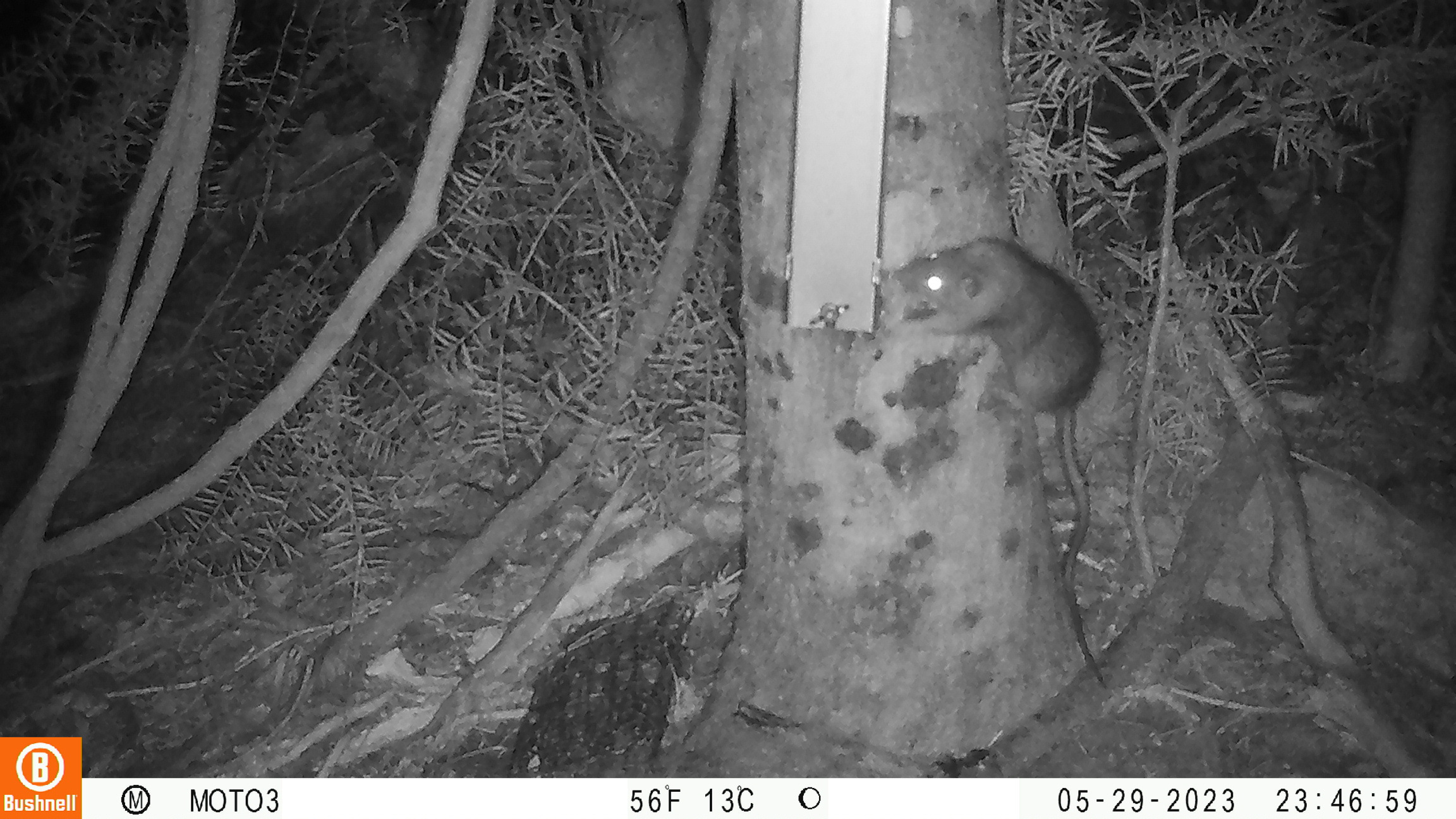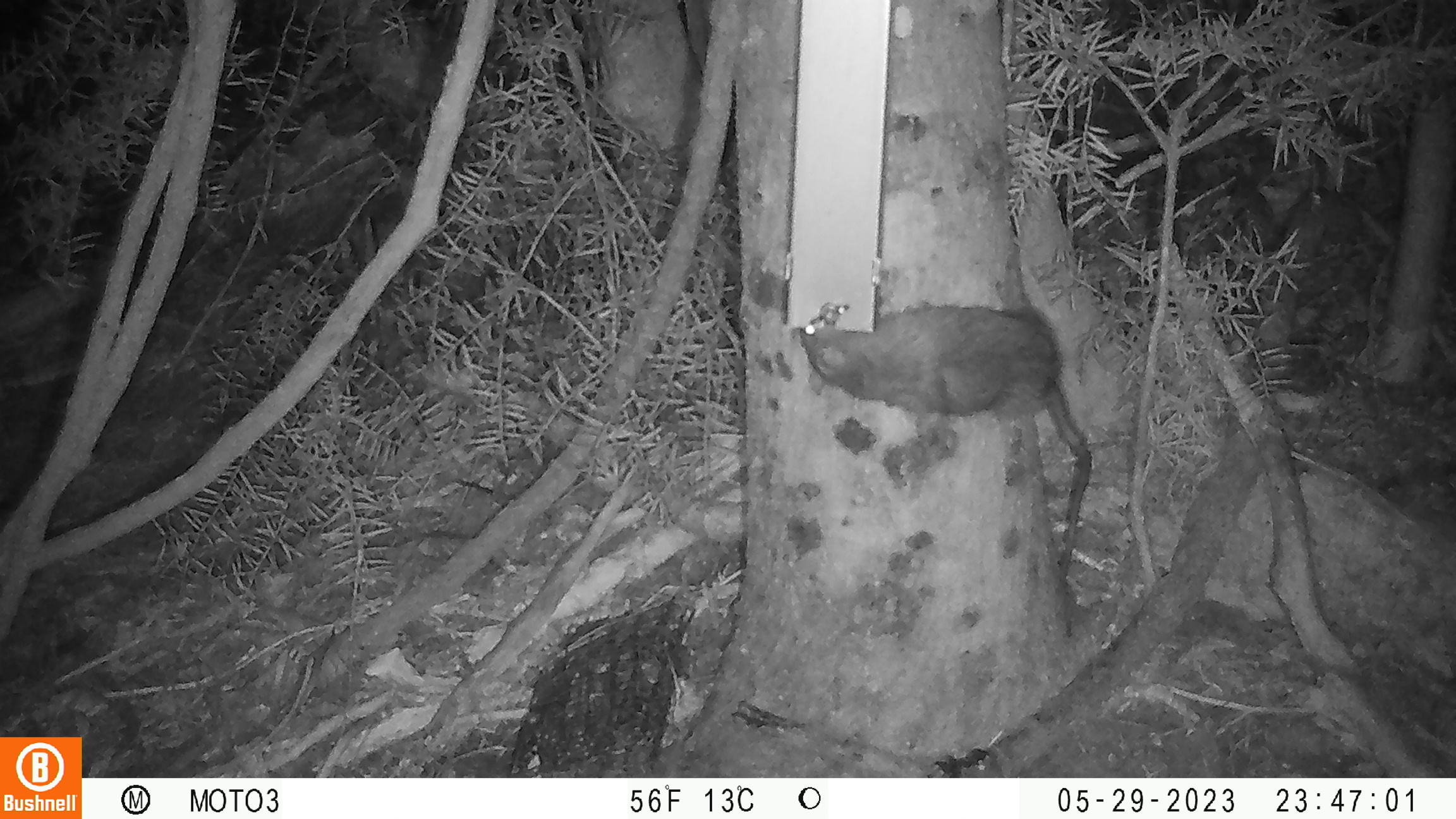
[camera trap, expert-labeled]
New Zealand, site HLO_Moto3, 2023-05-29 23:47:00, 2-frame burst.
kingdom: Animalia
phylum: Chordata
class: Mammalia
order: Rodentia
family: Muridae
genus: Rattus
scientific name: Rattus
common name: rat